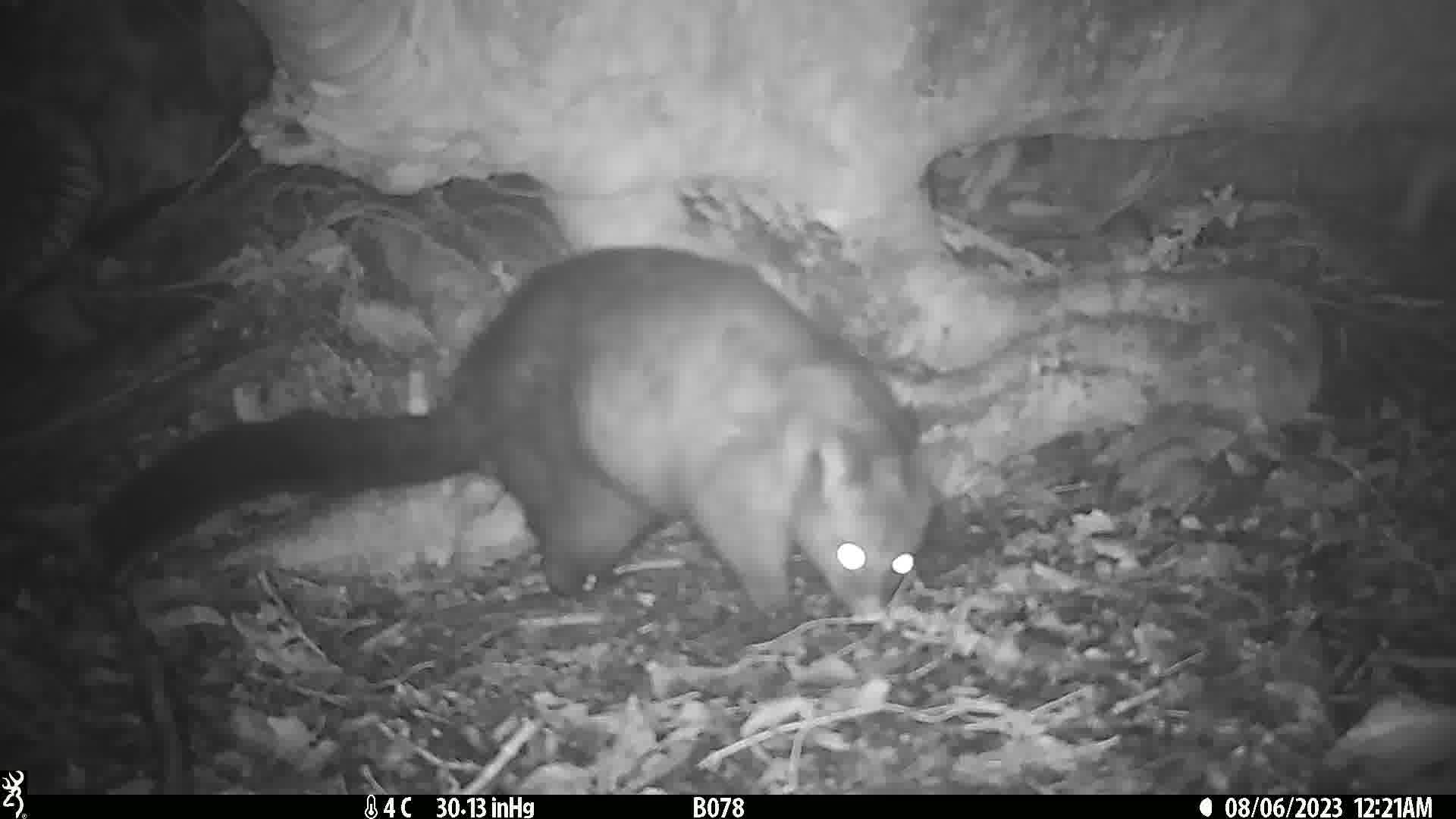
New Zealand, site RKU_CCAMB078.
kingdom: Animalia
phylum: Chordata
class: Mammalia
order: Diprotodontia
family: Phalangeridae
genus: Trichosurus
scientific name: Trichosurus vulpecula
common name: common brushtail possum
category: possum